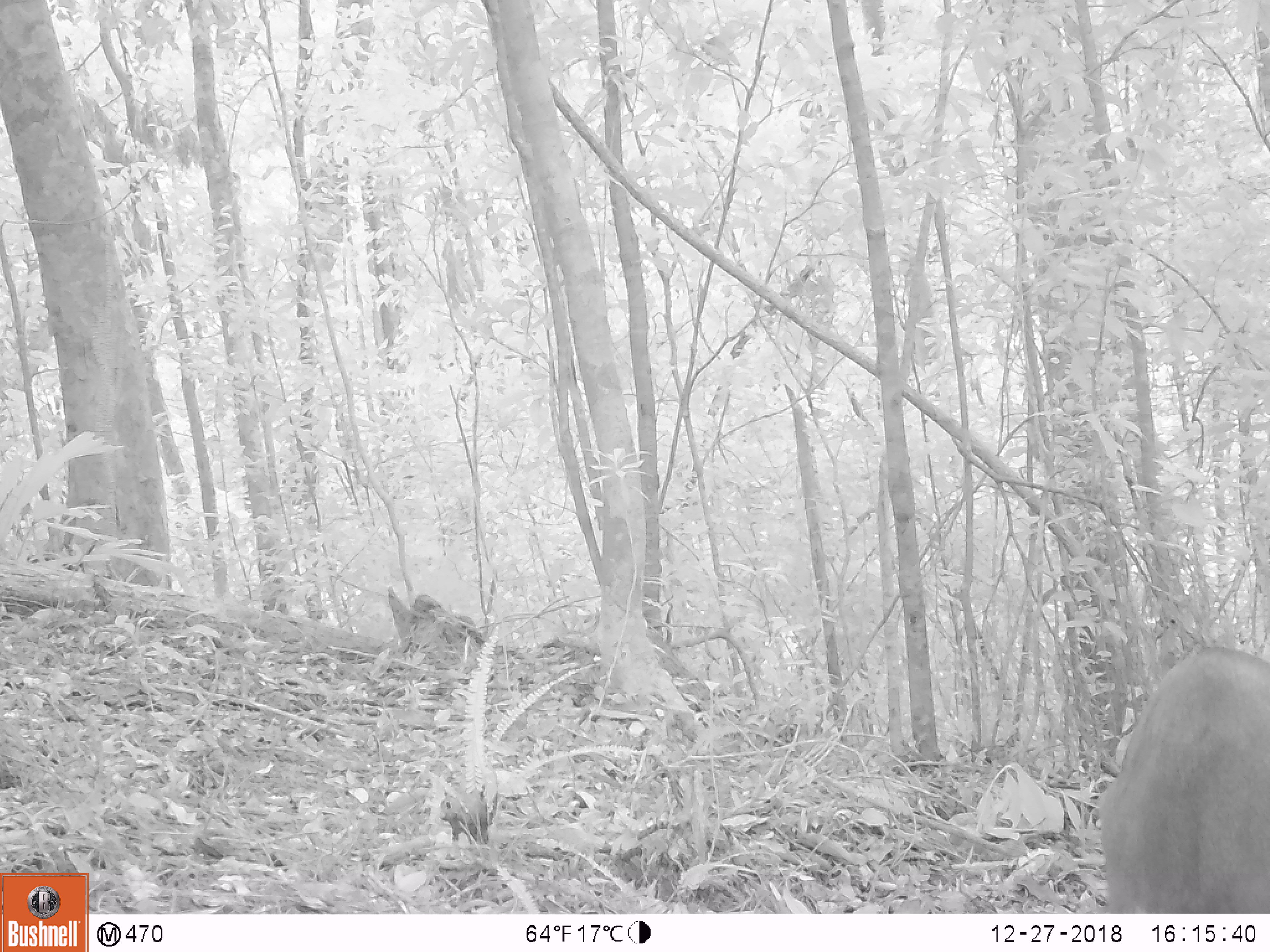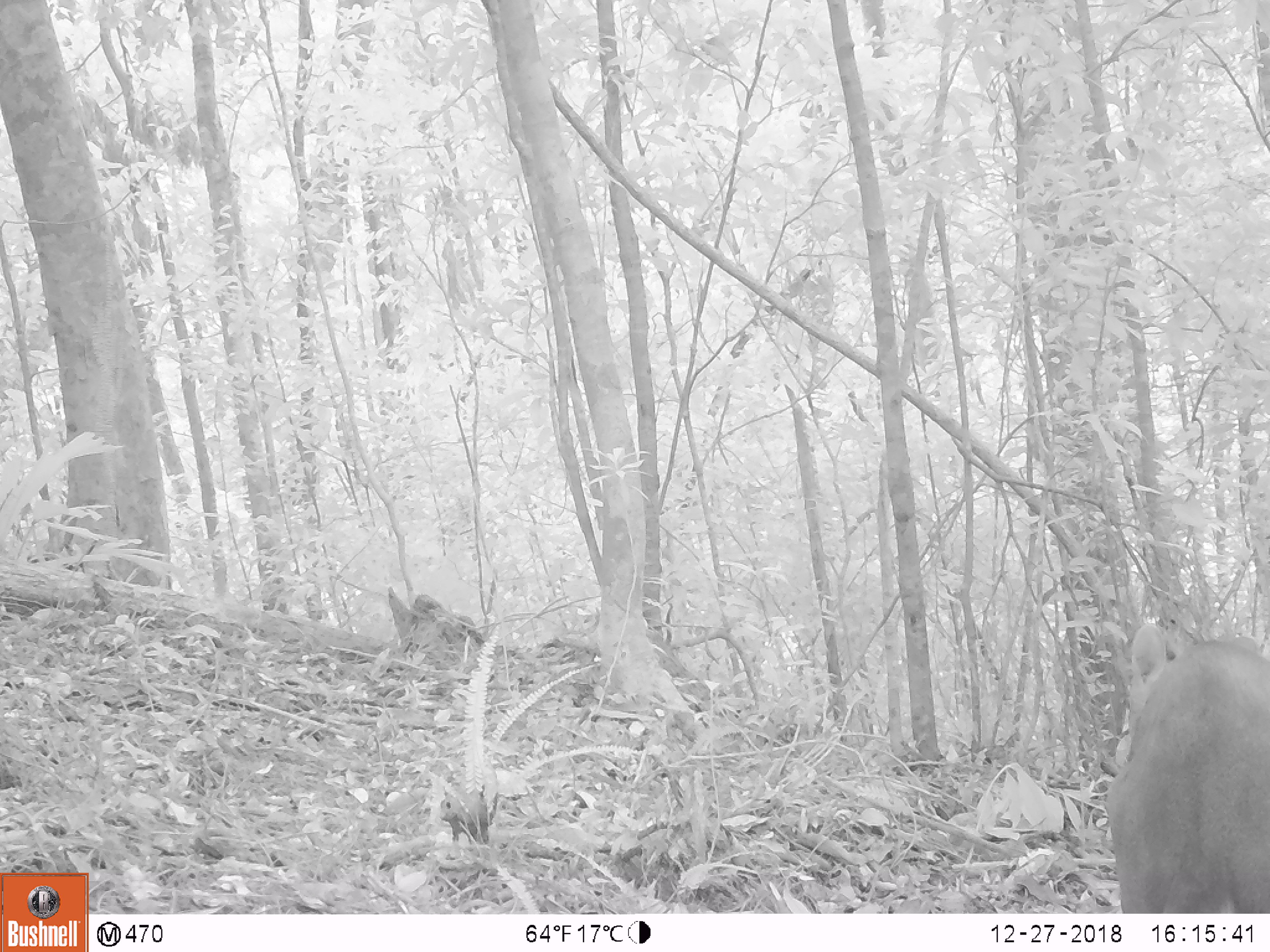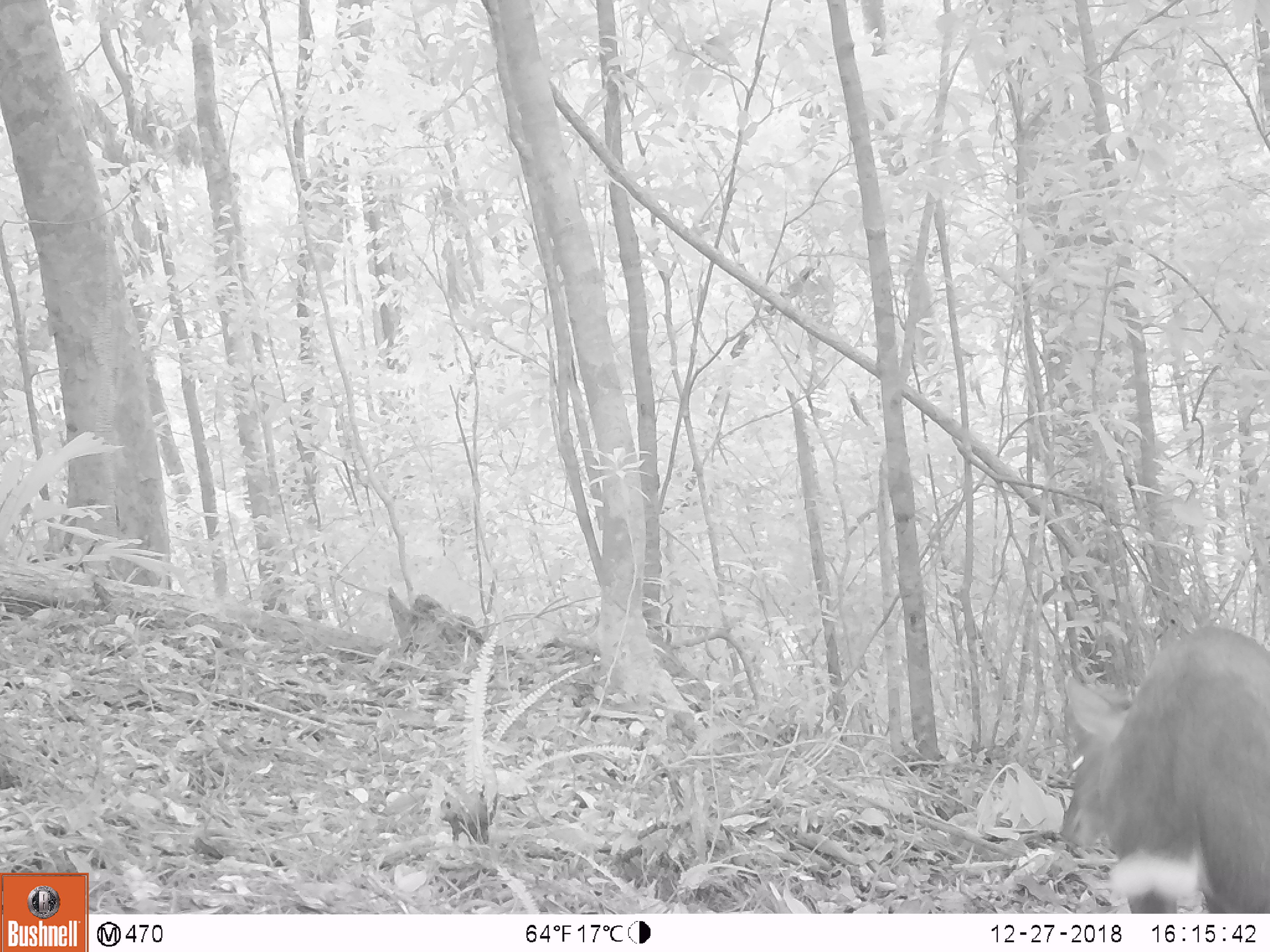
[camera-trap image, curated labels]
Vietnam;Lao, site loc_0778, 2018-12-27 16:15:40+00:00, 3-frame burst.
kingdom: Animalia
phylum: Chordata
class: Mammalia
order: Artiodactyla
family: Cervidae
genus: Muntiacus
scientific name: Muntiacus rooseveltorum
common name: roosevelt's muntjac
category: roosevelts muntjac group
Roosevelts muntjac group (roosevelt's muntjac) (Muntiacus rooseveltorum). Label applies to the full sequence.